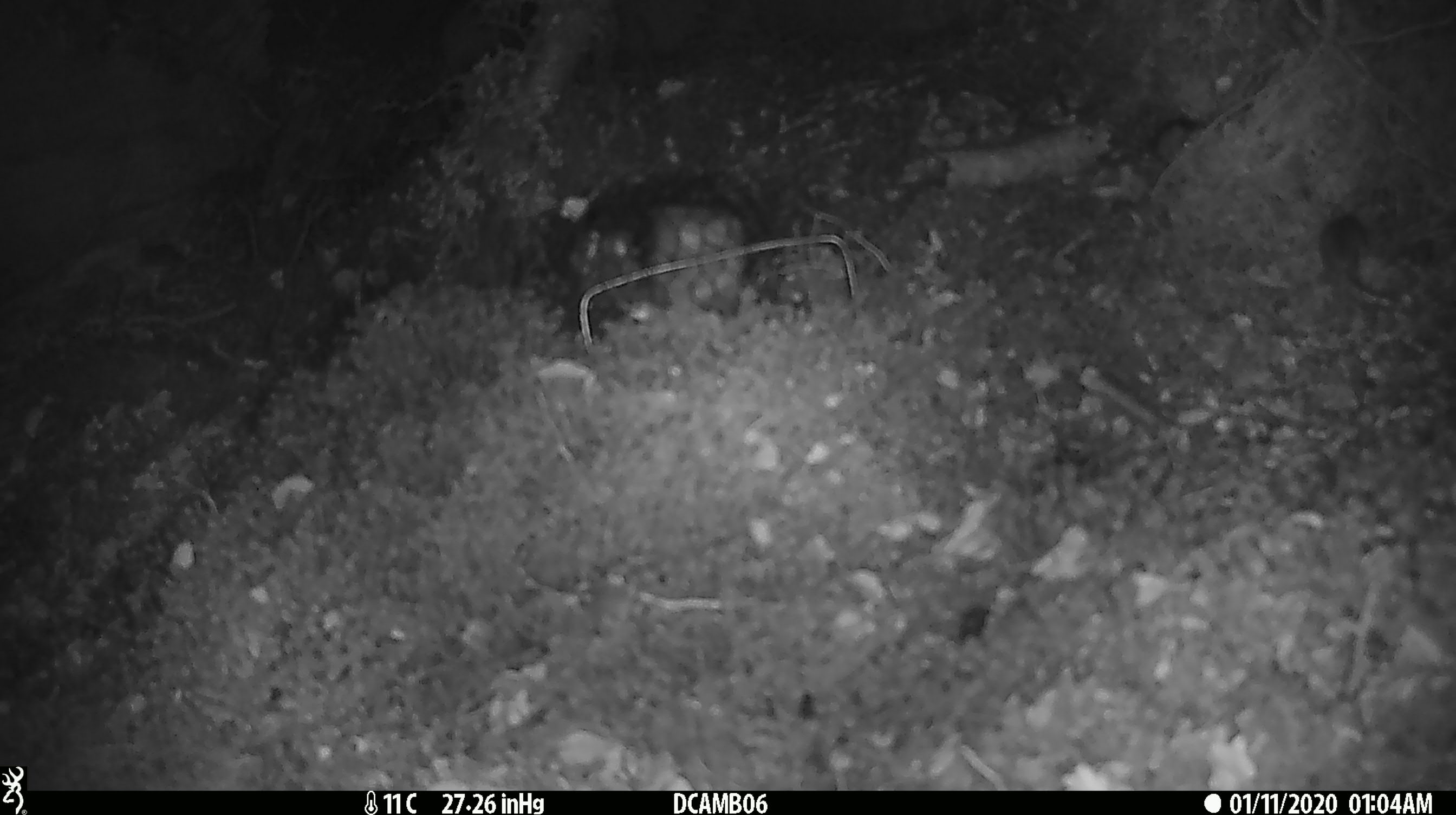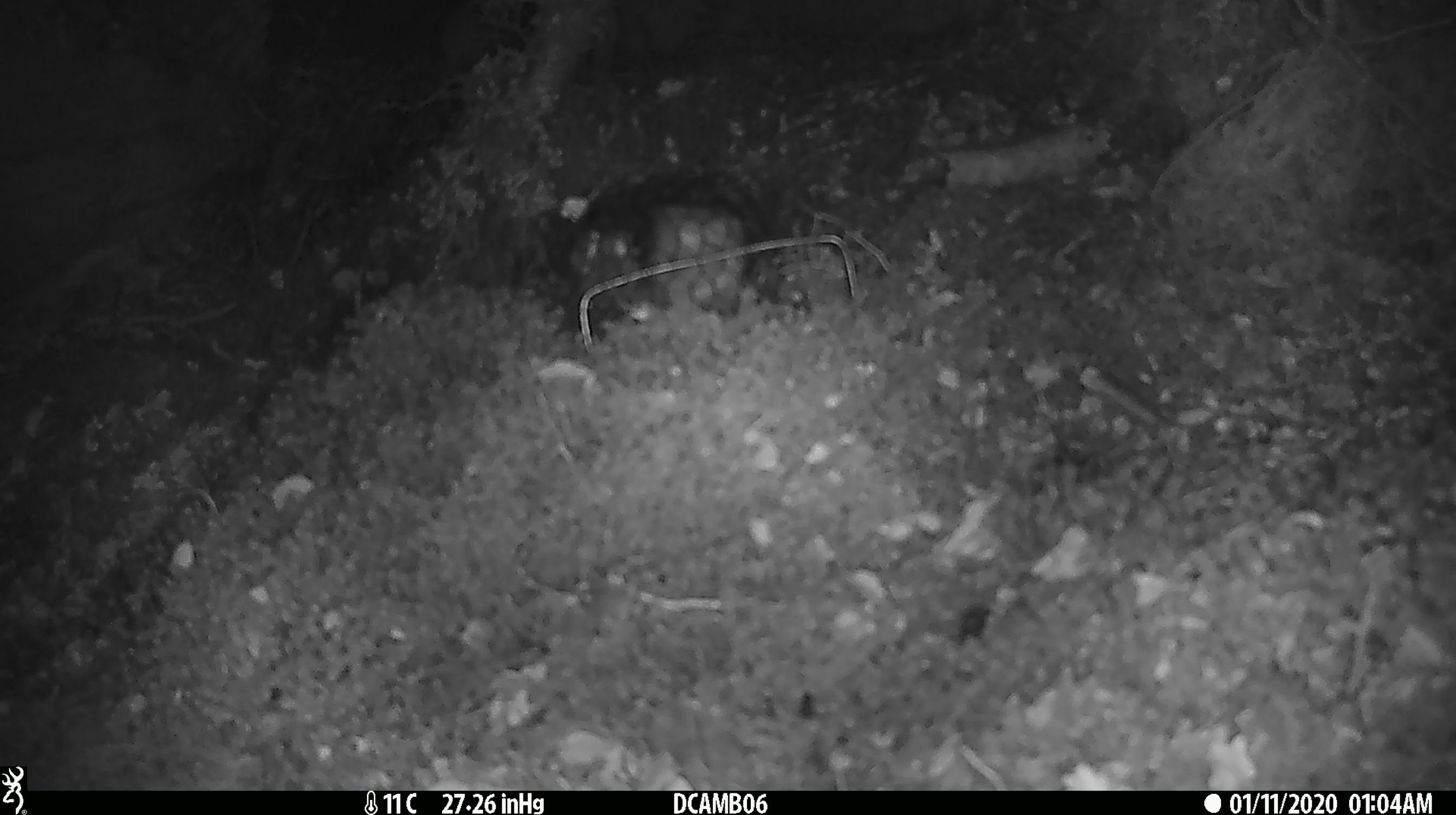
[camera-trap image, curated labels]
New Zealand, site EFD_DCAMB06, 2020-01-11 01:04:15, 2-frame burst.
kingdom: Animalia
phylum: Chordata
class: Mammalia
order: Rodentia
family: Muridae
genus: Mus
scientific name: Mus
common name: mouse